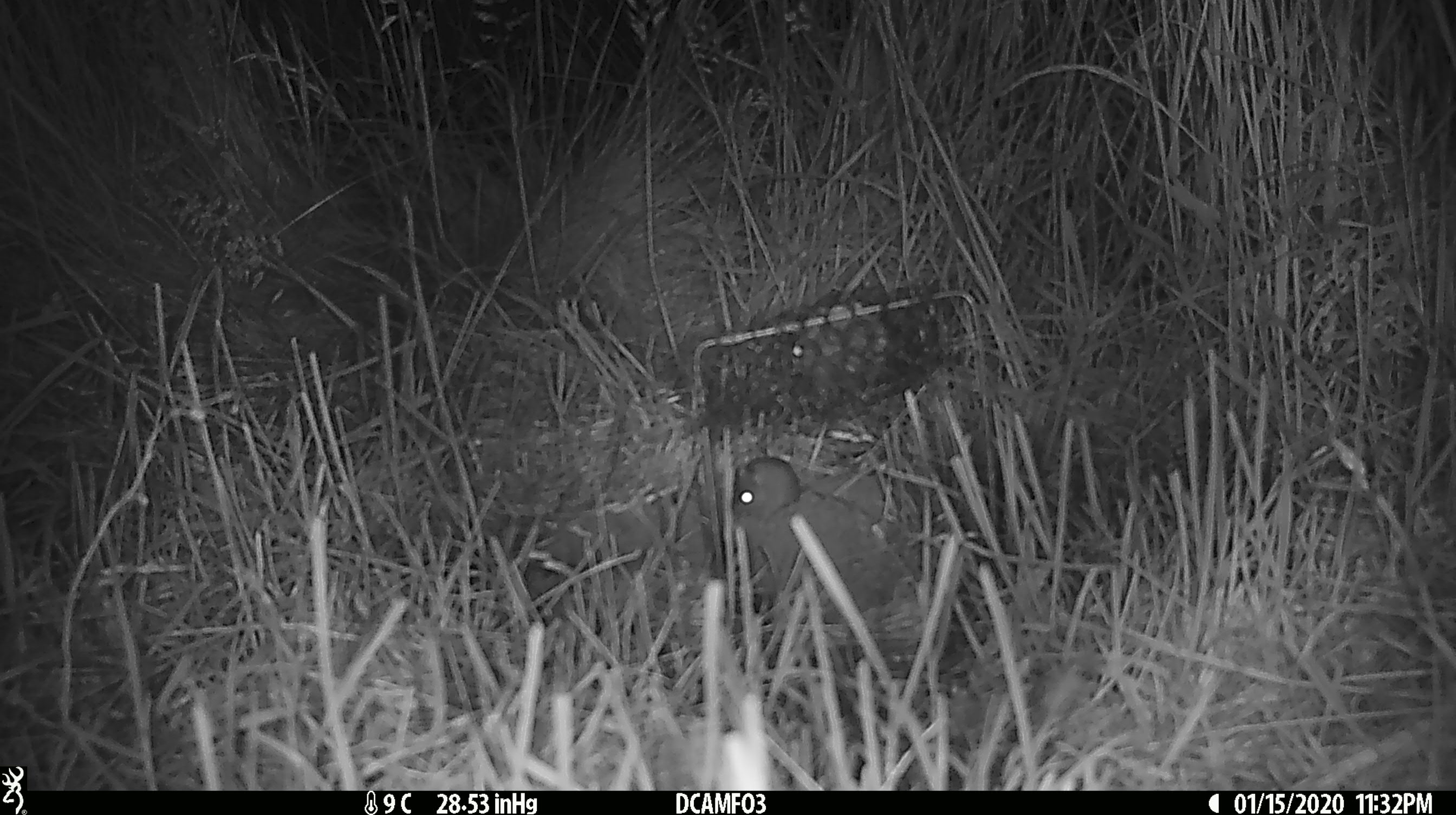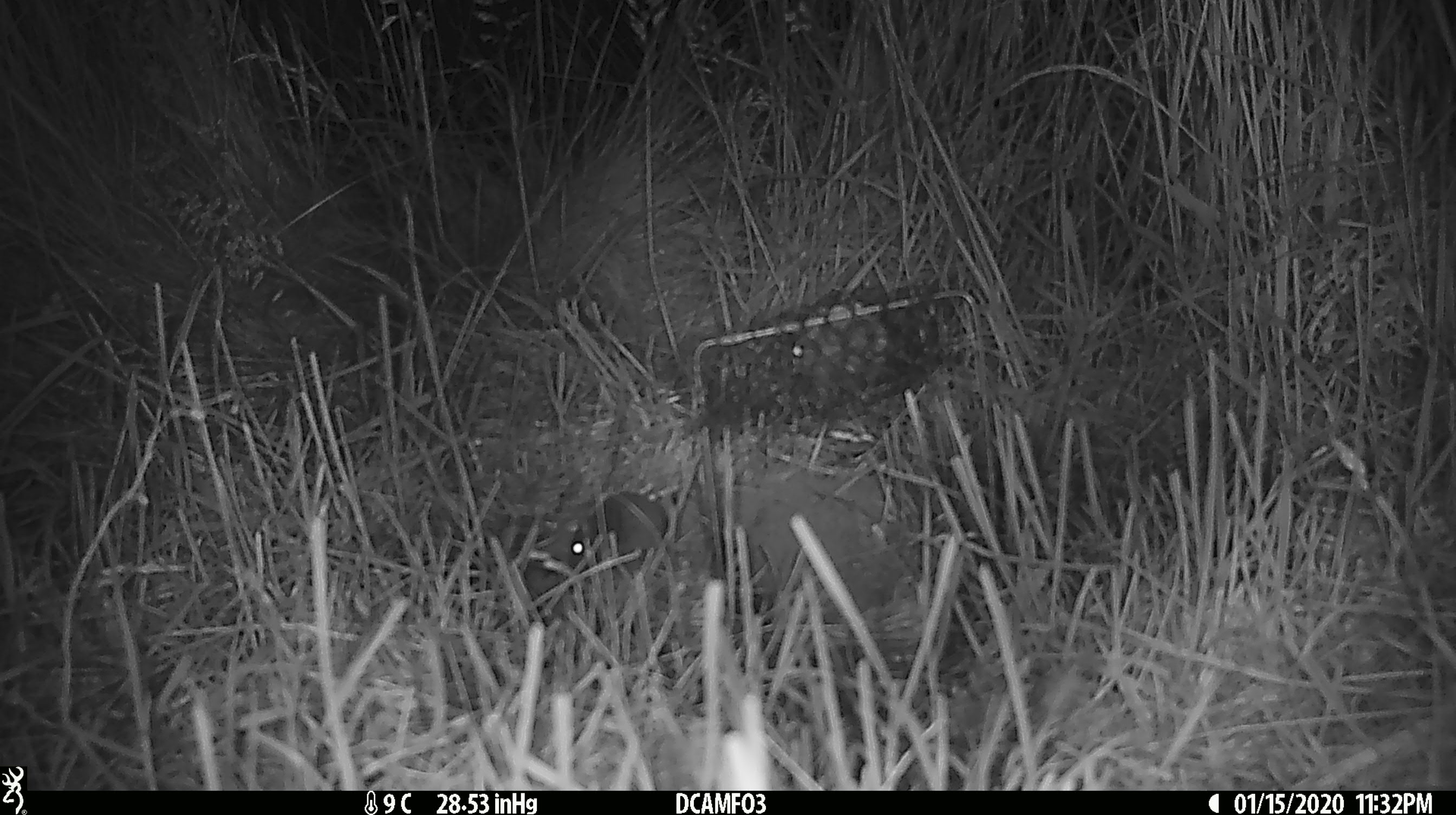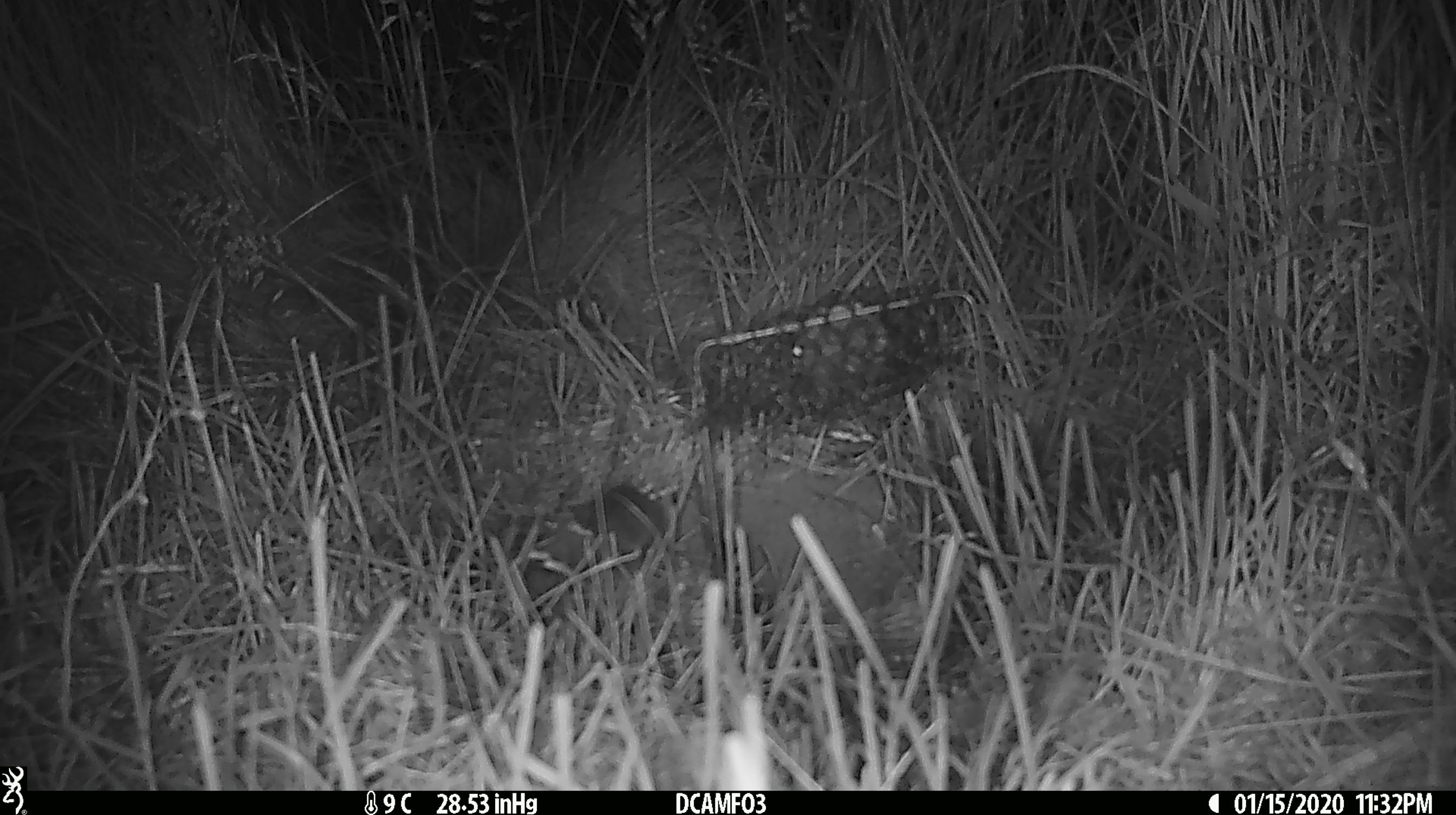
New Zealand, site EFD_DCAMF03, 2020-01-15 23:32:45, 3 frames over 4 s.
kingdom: Animalia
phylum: Chordata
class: Mammalia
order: Rodentia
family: Muridae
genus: Mus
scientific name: Mus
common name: mouse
Mouse (Mus).